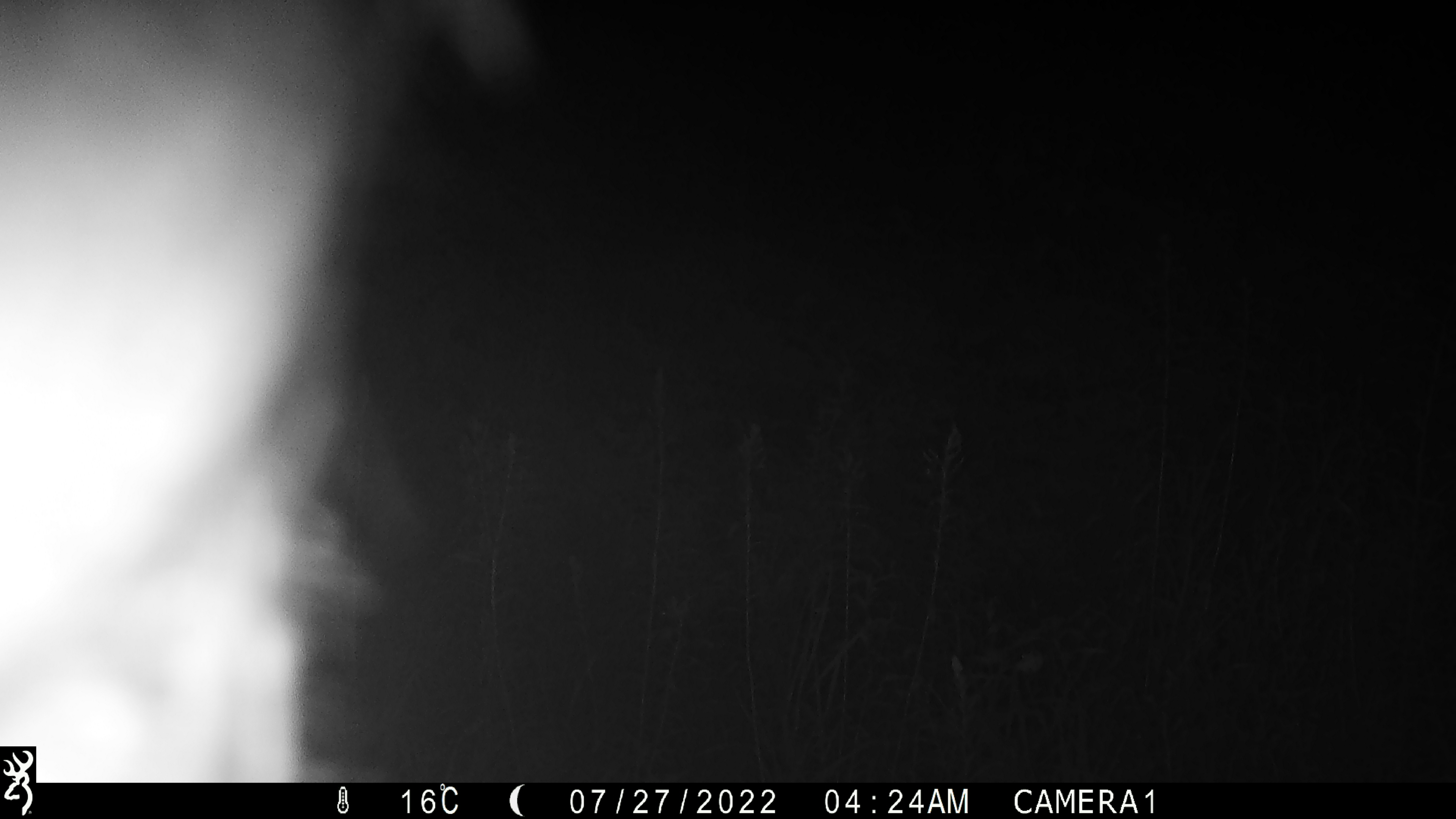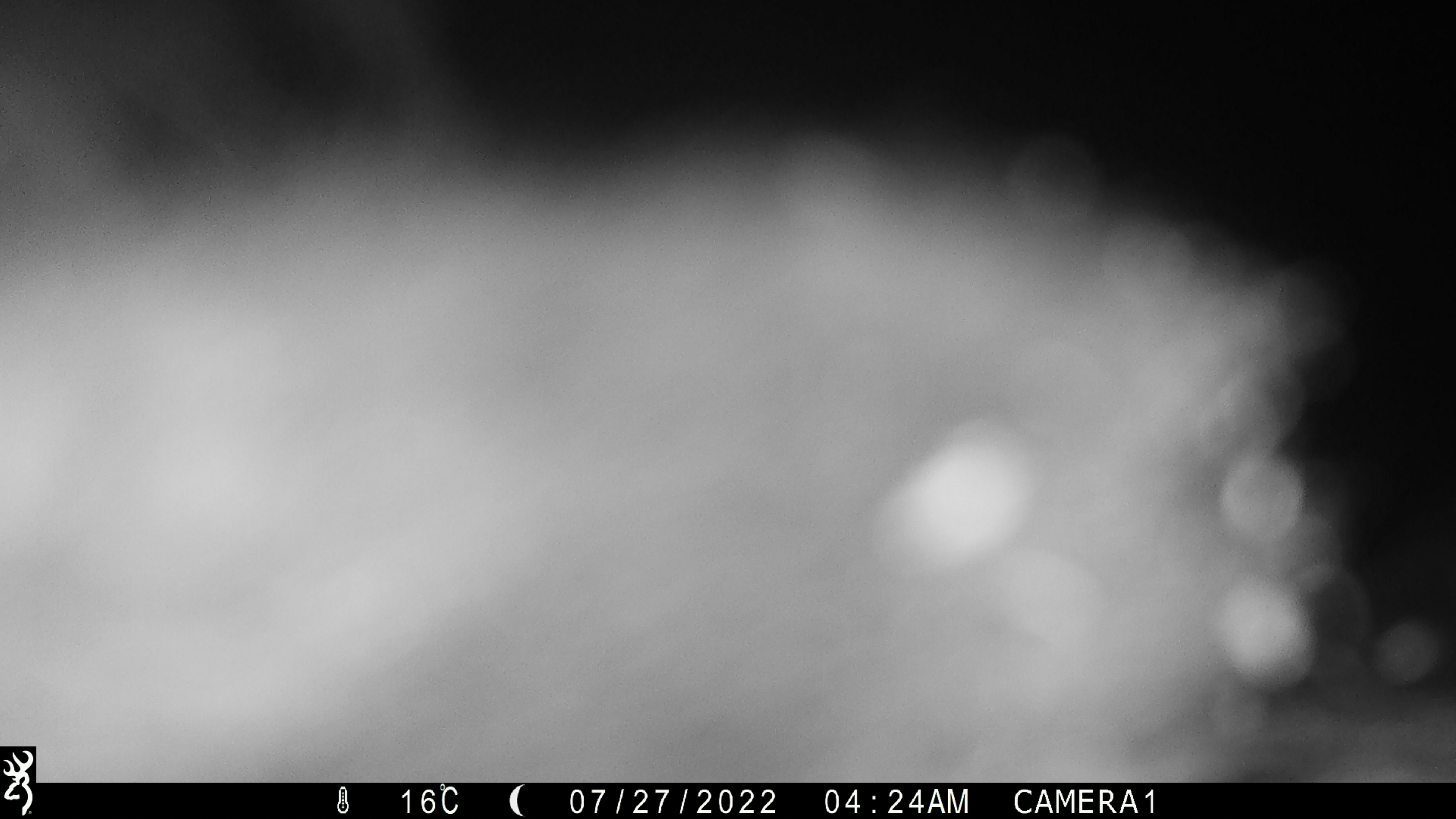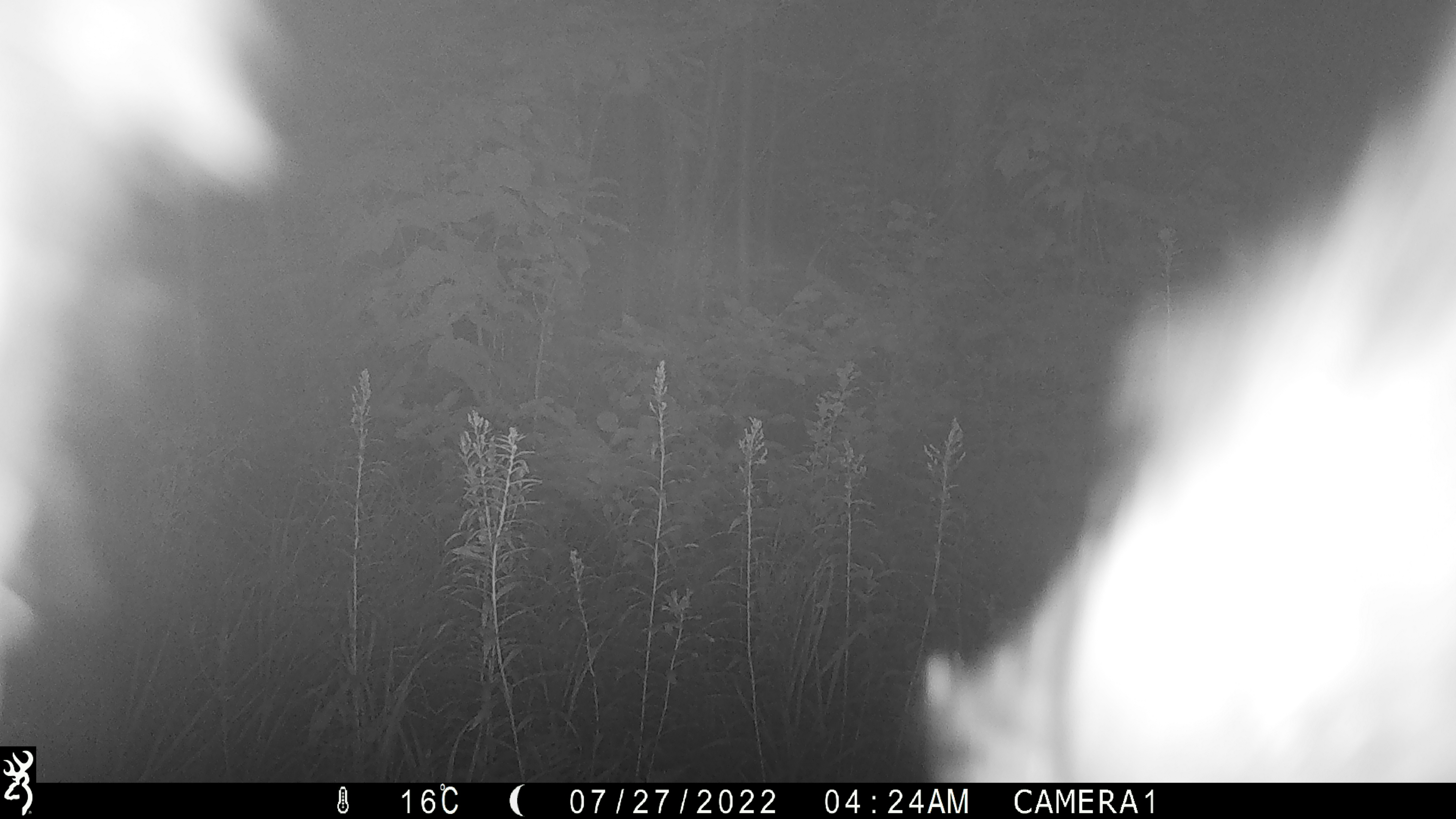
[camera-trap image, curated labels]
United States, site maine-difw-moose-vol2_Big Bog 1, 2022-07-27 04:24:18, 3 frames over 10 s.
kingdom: Animalia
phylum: Chordata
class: Mammalia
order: Carnivora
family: Ursidae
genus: Ursus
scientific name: Ursus americanus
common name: black bear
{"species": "black bear (Ursus americanus)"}